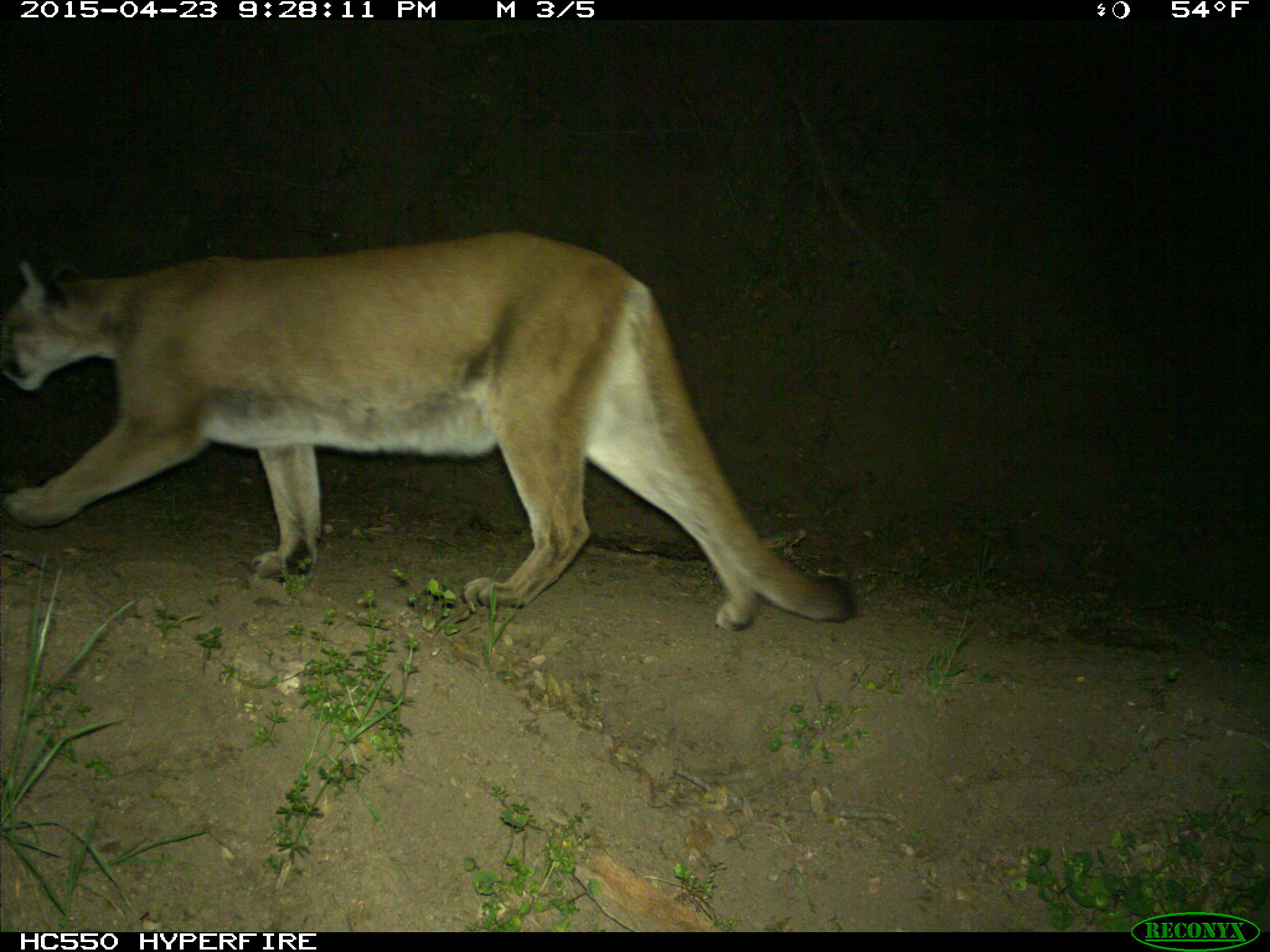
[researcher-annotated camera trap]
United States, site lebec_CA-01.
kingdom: Animalia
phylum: Chordata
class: Mammalia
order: Carnivora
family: Felidae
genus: Puma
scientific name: Puma concolor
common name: mountain lion